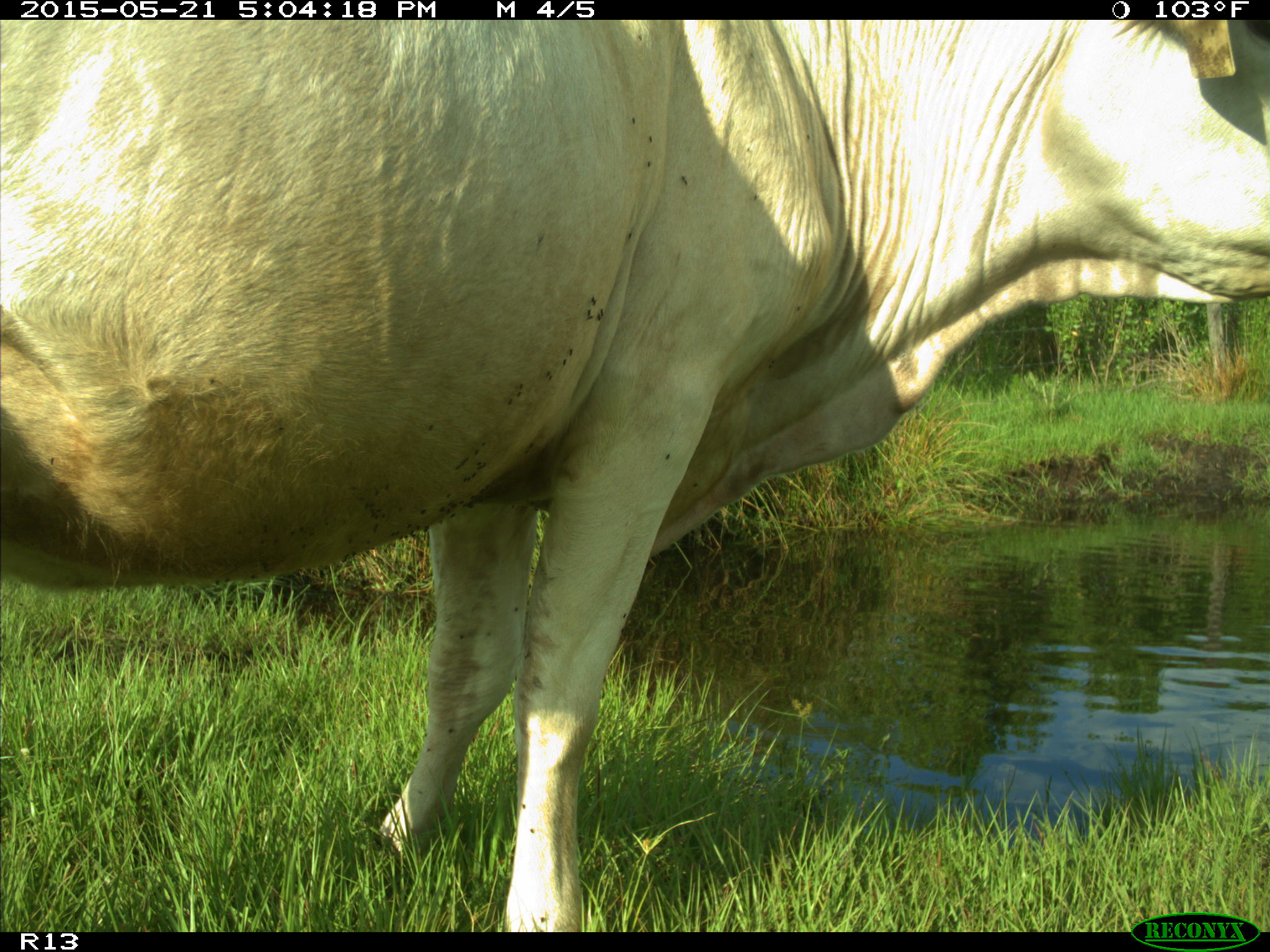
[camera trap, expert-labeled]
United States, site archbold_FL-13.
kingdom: Animalia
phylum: Chordata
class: Mammalia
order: Artiodactyla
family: Bovidae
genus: Bos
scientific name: Bos taurus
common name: domestic cow